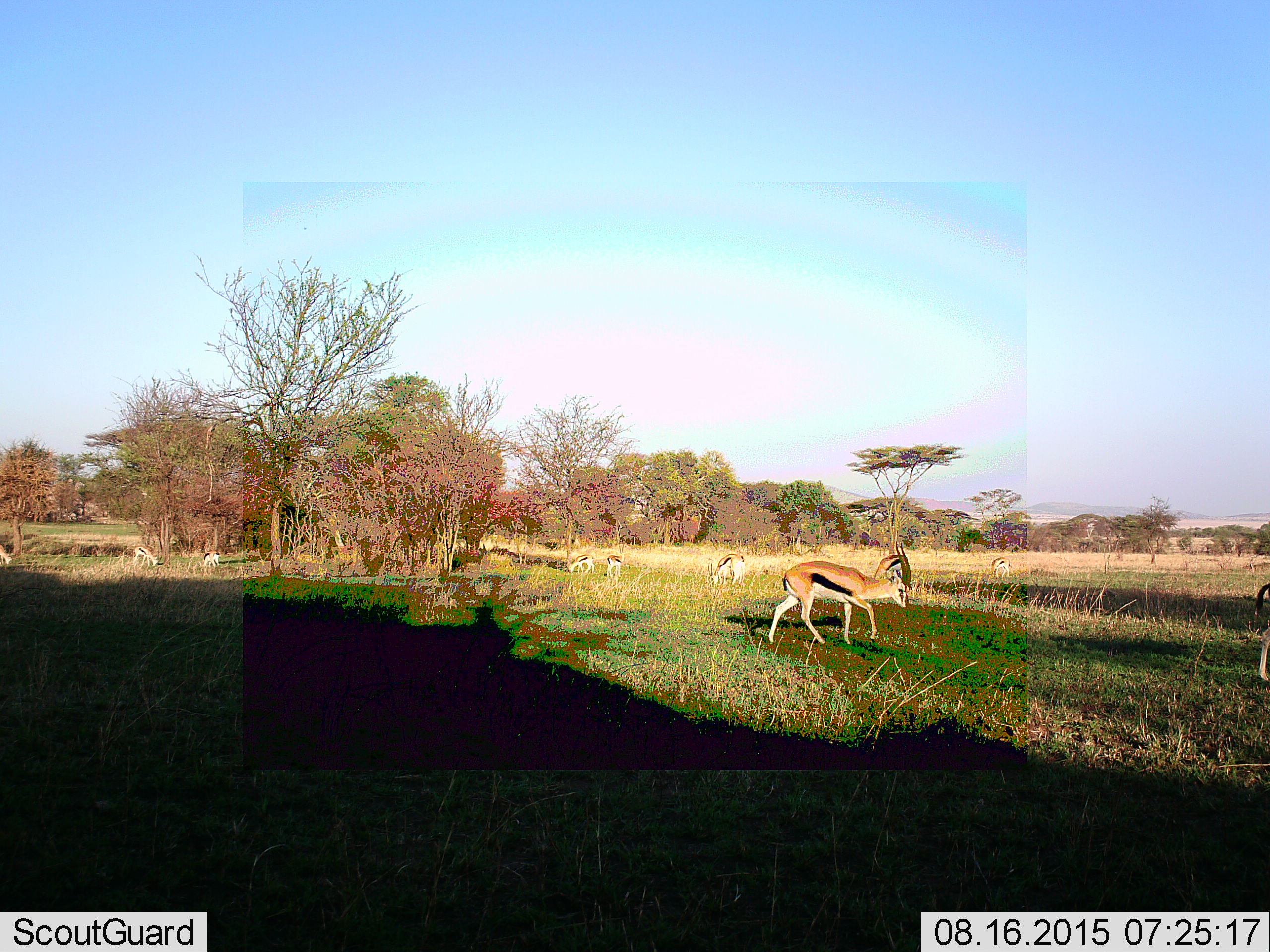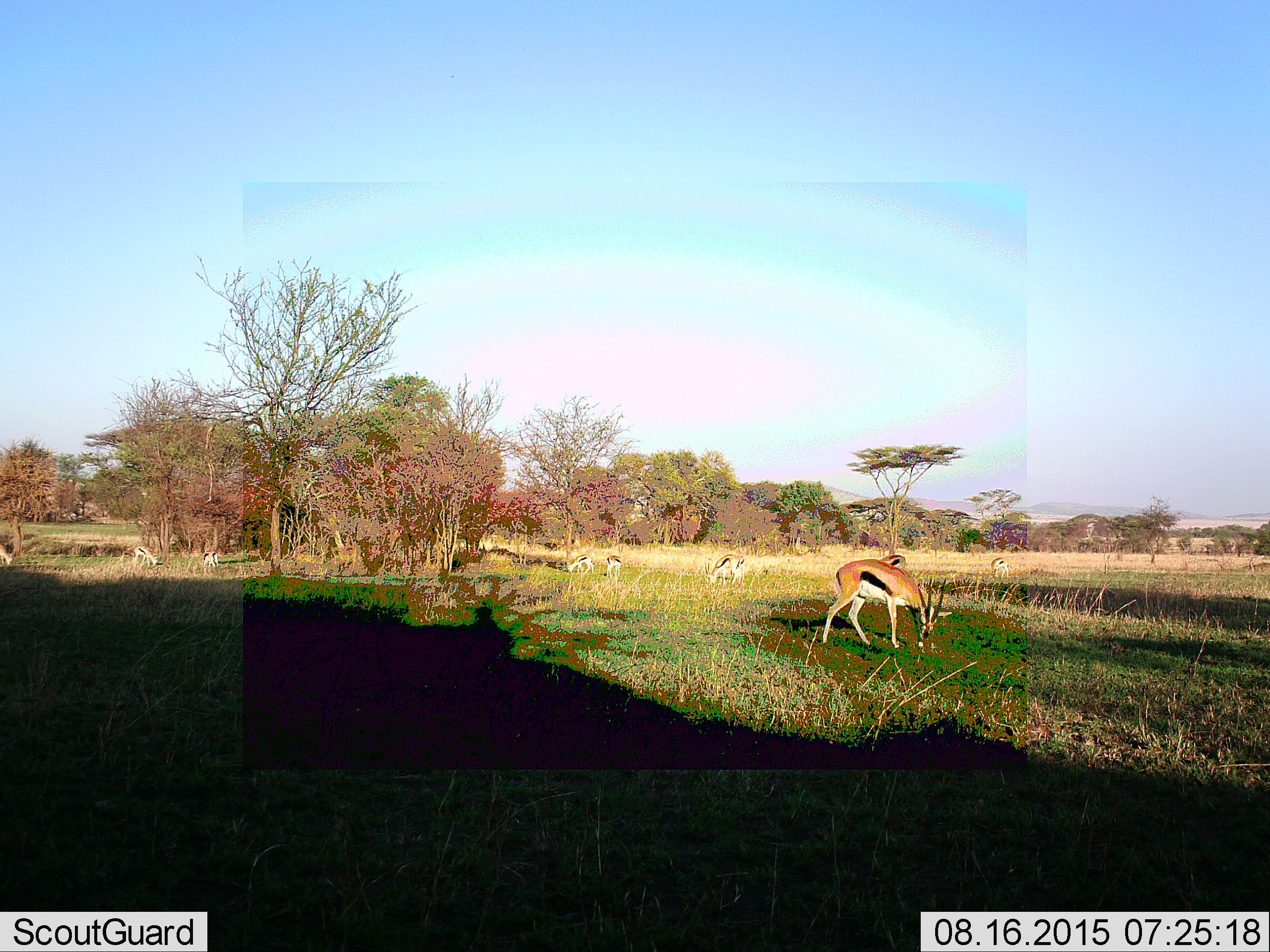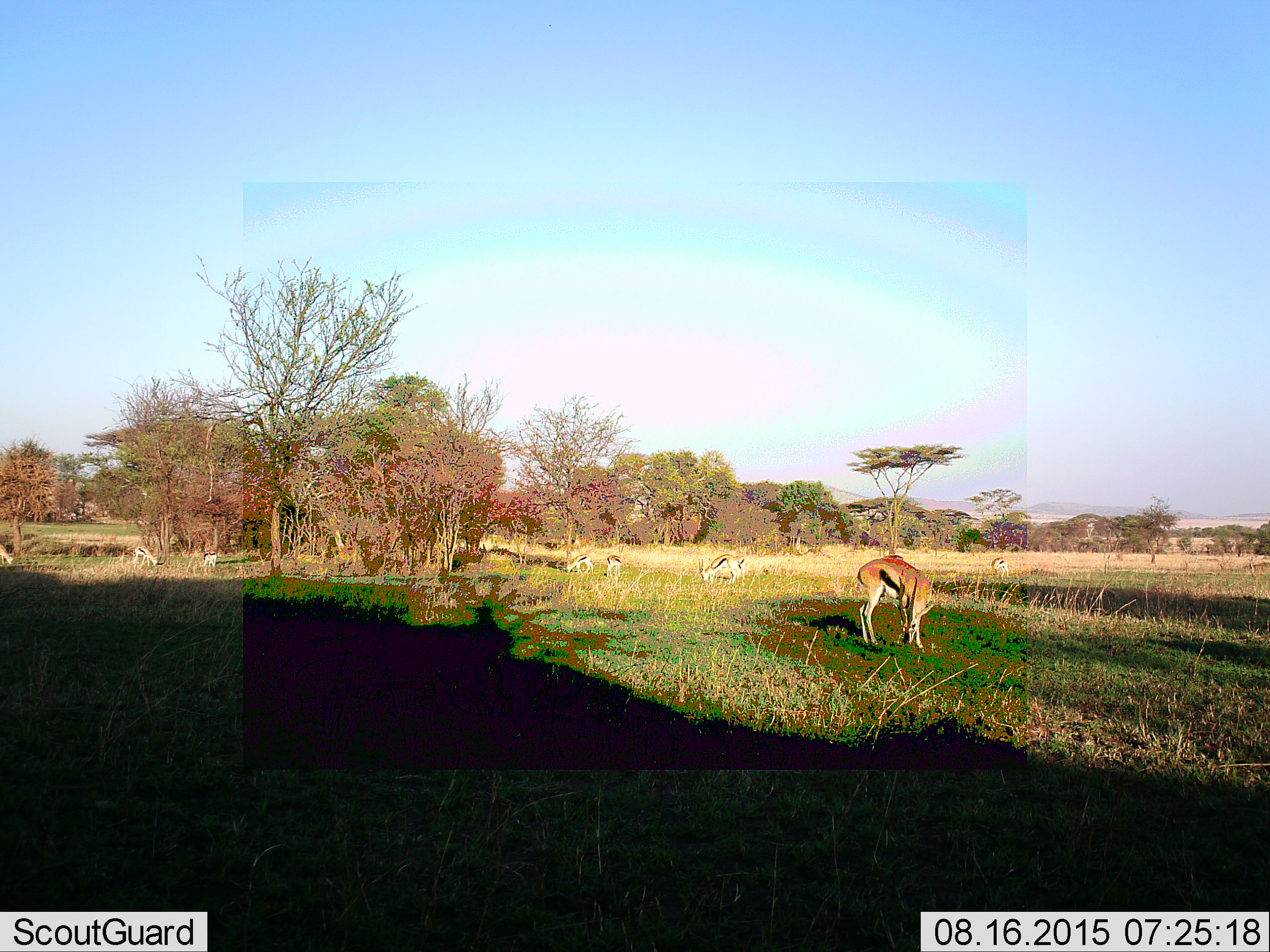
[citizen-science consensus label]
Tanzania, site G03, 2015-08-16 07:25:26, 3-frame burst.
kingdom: Animalia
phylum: Chordata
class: Mammalia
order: Artiodactyla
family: Bovidae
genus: Eudorcas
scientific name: Eudorcas thomsonii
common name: thomson's gazelle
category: gazellethomsons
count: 10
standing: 47%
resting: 6%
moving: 65%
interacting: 0%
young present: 24%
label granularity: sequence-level